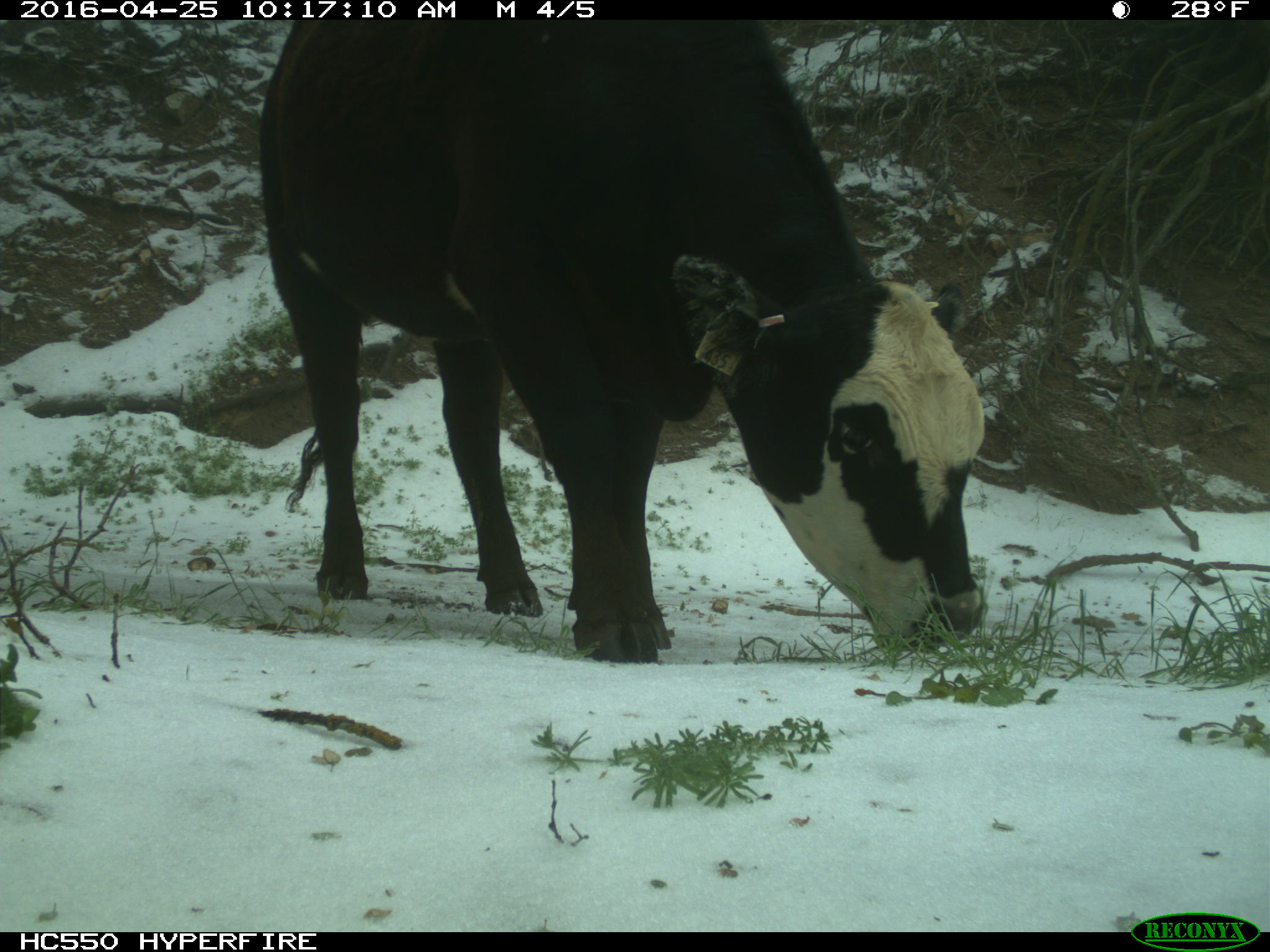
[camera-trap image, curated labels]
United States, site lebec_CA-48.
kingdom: Animalia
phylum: Chordata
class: Mammalia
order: Artiodactyla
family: Bovidae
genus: Bos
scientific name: Bos taurus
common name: domestic cow